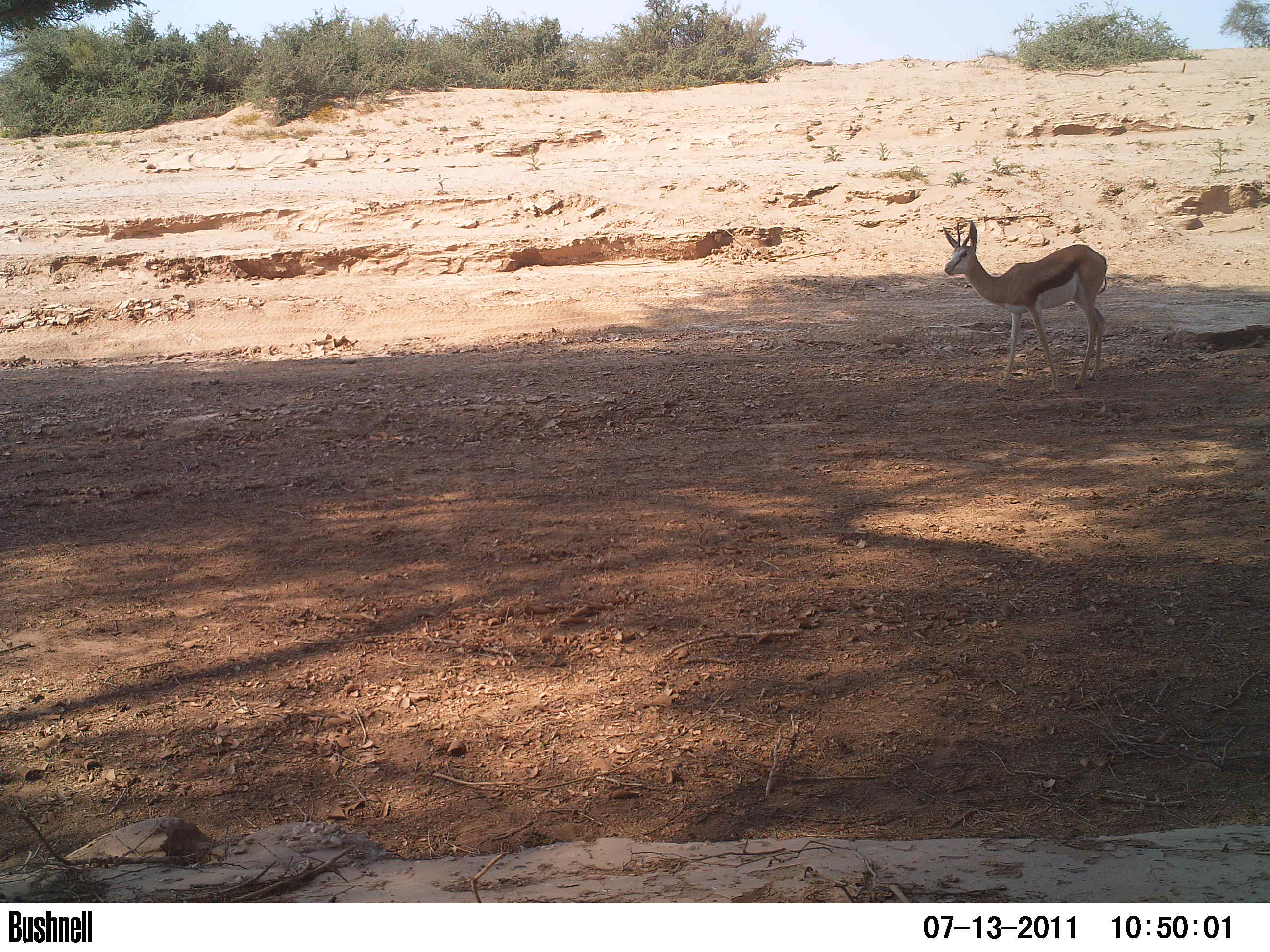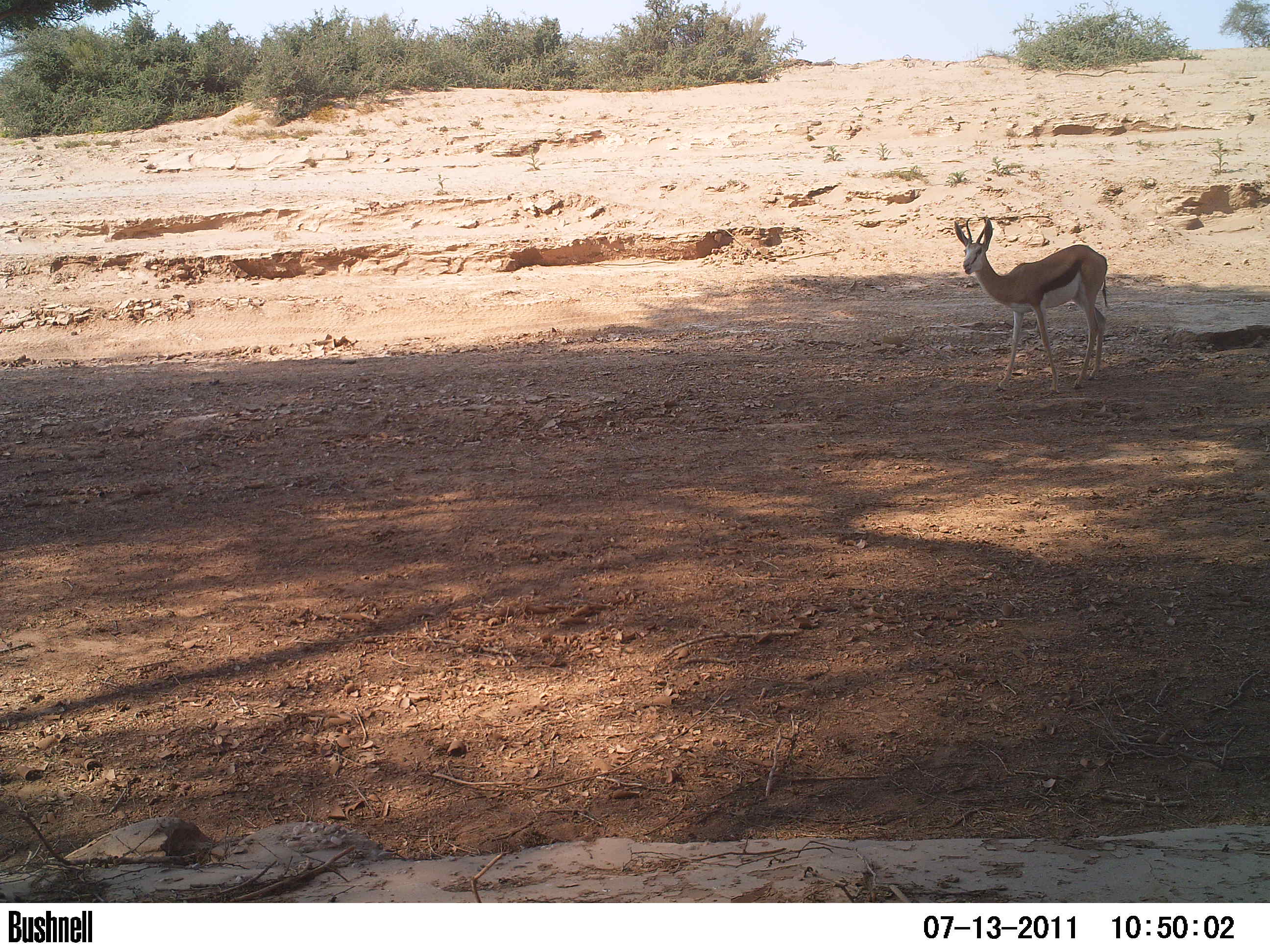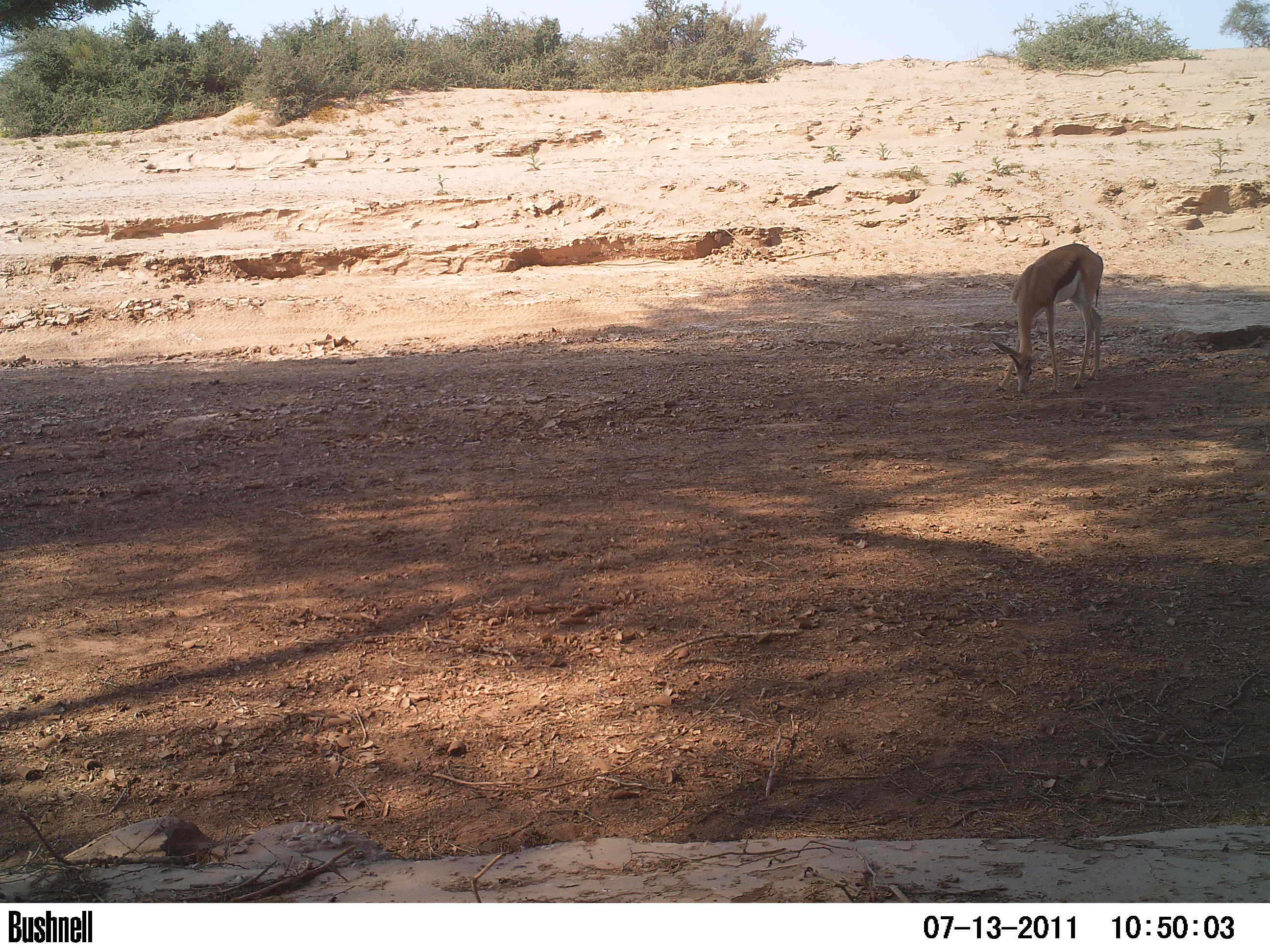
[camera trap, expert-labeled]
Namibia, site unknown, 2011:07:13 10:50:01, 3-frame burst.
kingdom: Animalia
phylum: Chordata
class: Mammalia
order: Artiodactyla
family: Bovidae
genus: Antidorcas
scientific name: Antidorcas marsupialis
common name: springbok